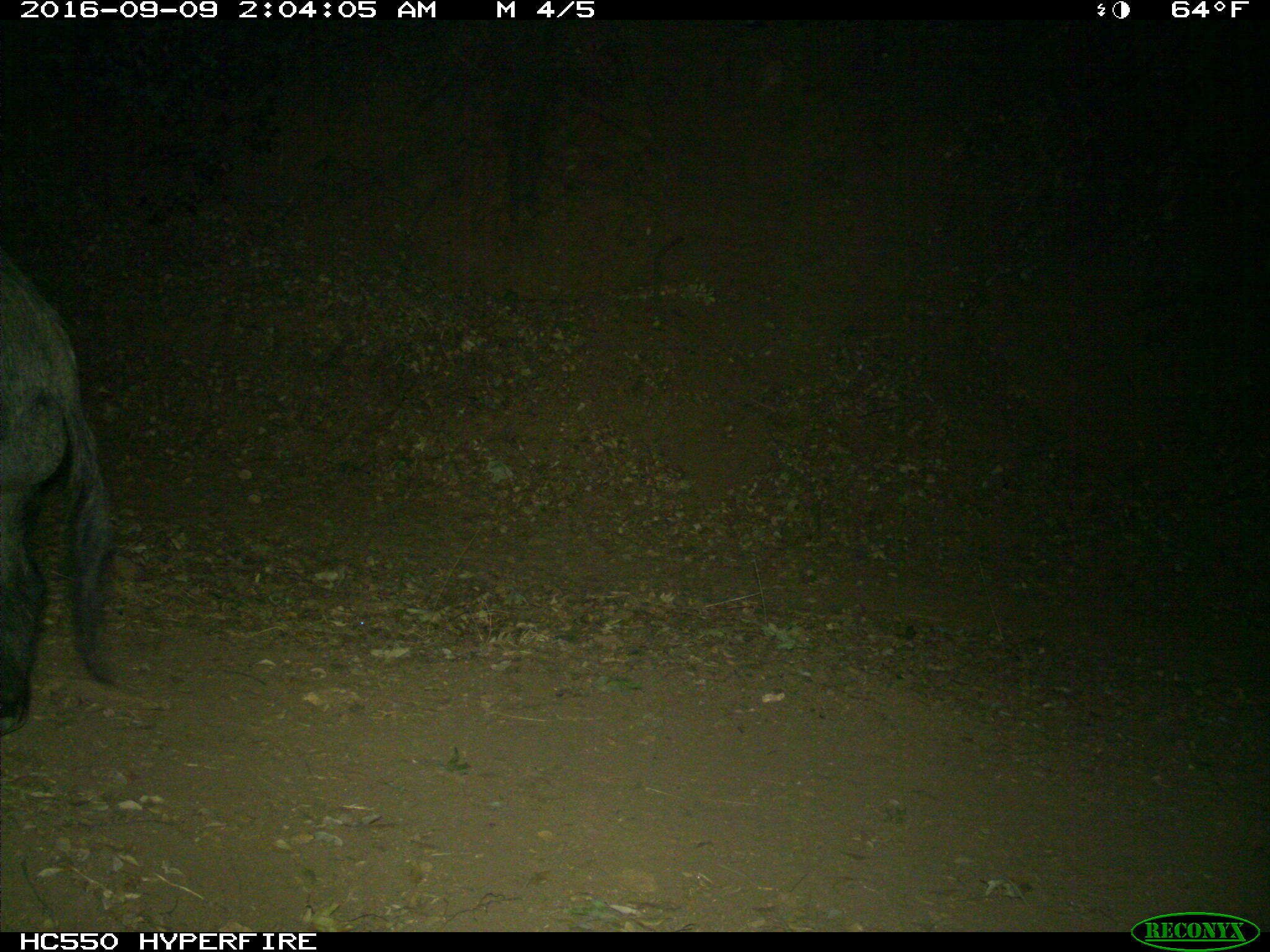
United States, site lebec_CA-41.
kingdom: Animalia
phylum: Chordata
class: Mammalia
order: Artiodactyla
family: Suidae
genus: Sus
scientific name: Sus scrofa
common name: wild boar